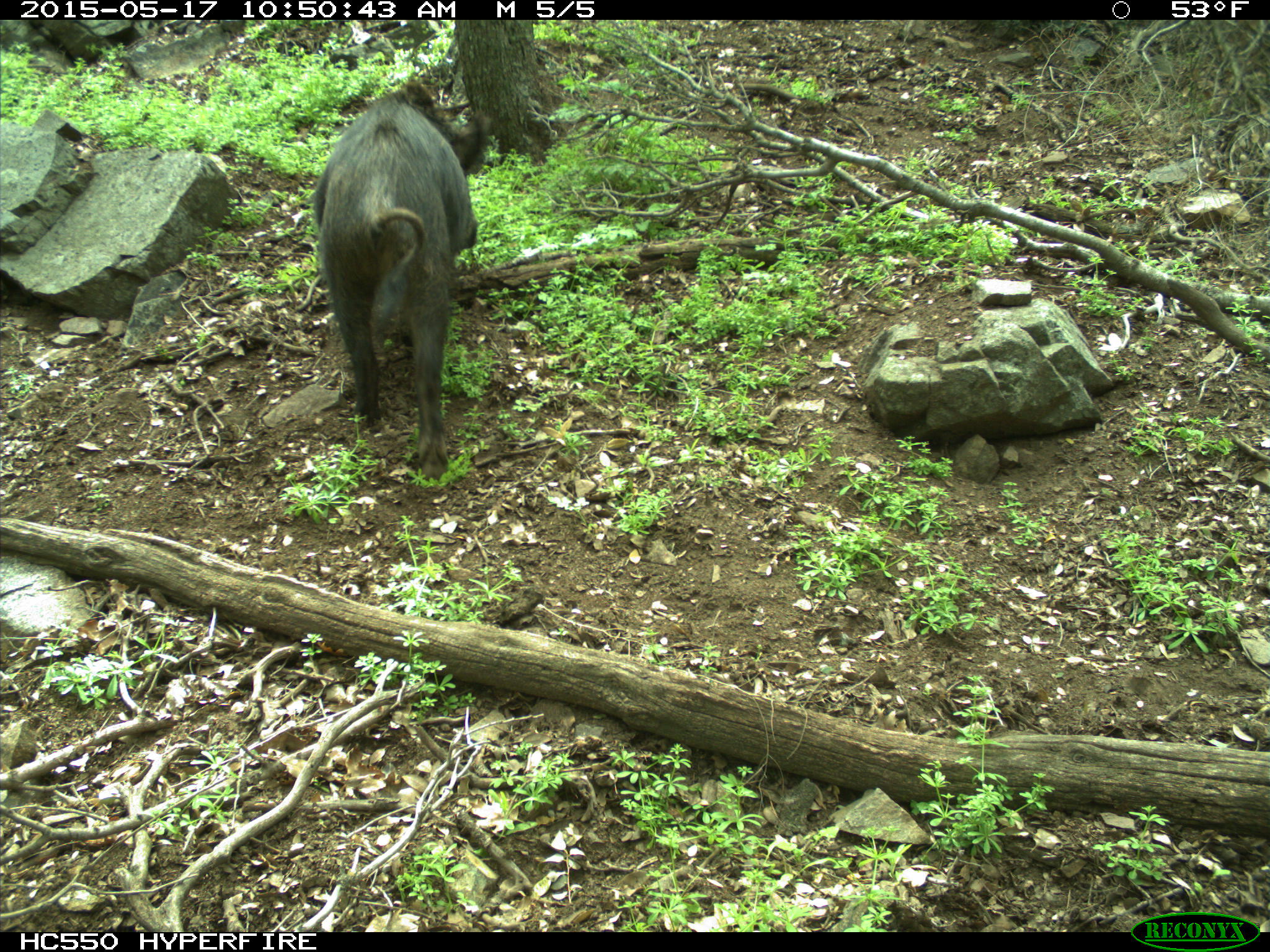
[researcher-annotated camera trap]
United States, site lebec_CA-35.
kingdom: Animalia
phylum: Chordata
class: Mammalia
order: Artiodactyla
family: Suidae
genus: Sus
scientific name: Sus scrofa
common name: wild boar